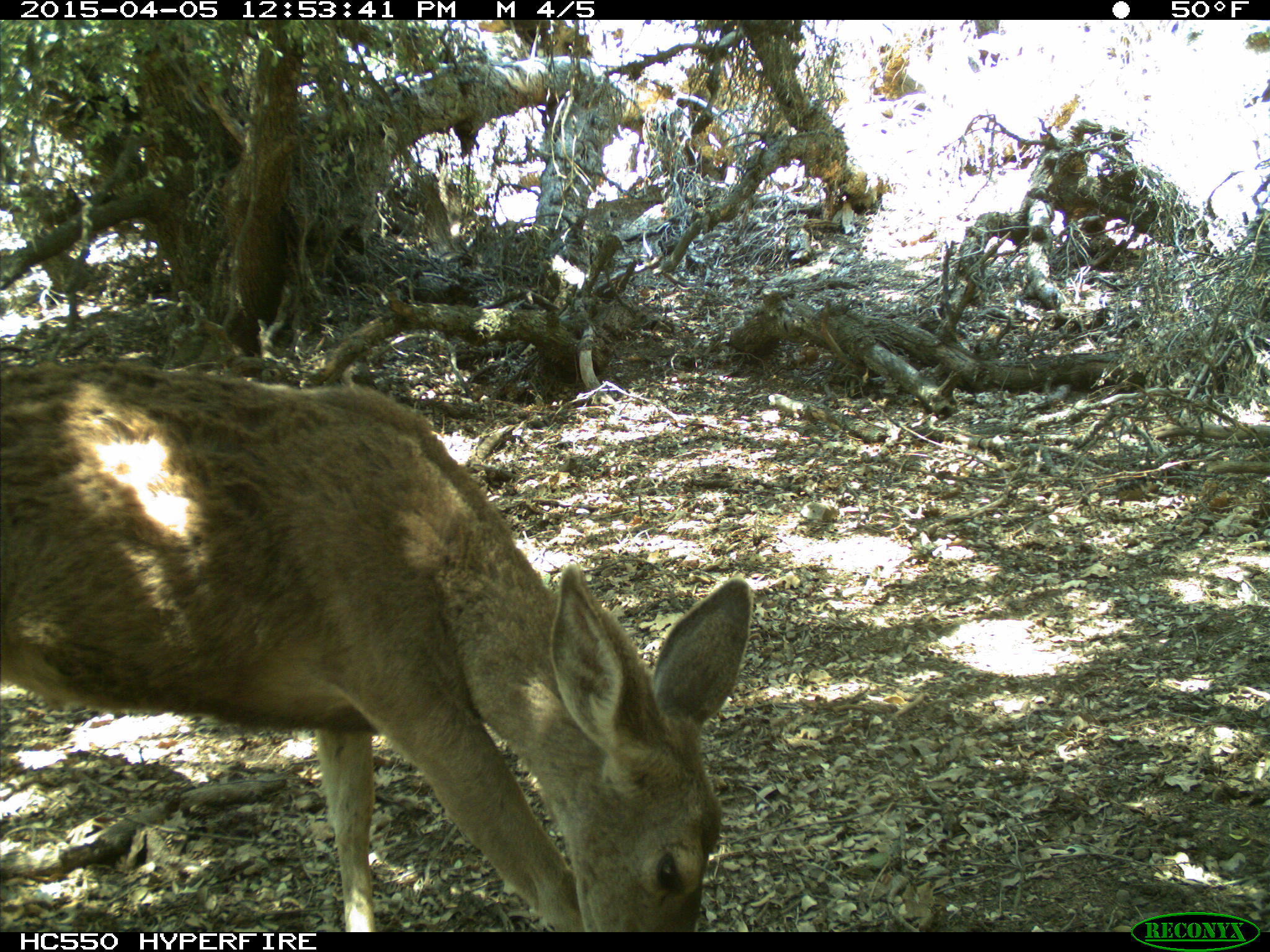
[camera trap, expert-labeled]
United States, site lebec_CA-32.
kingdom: Animalia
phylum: Chordata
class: Mammalia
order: Artiodactyla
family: Cervidae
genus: Odocoileus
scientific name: Odocoileus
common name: deer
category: unidentified deer